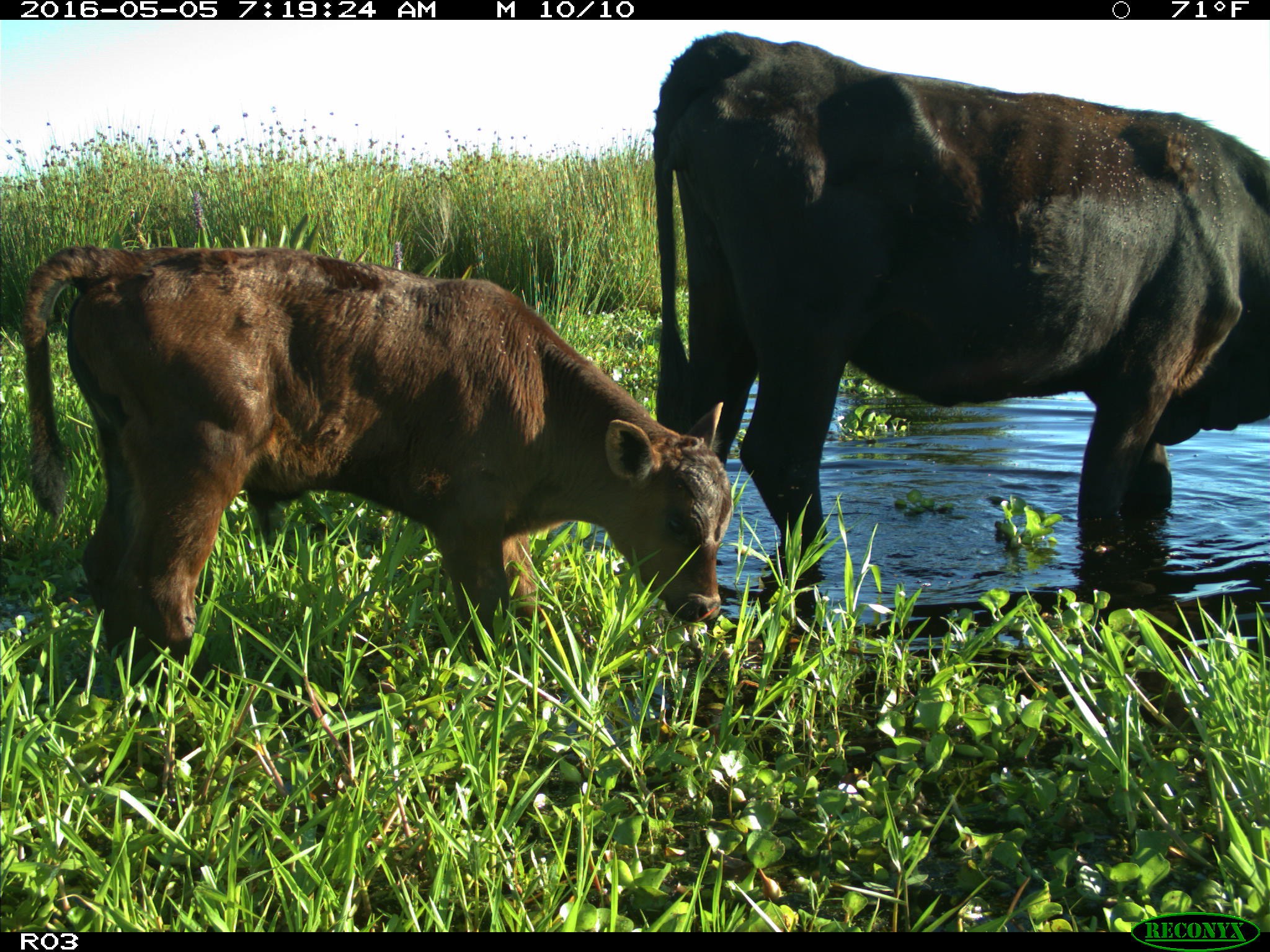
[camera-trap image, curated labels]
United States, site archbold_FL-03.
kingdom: Animalia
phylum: Chordata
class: Mammalia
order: Artiodactyla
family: Bovidae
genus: Bos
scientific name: Bos taurus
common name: domestic cow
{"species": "Bos taurus (domestic cow)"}